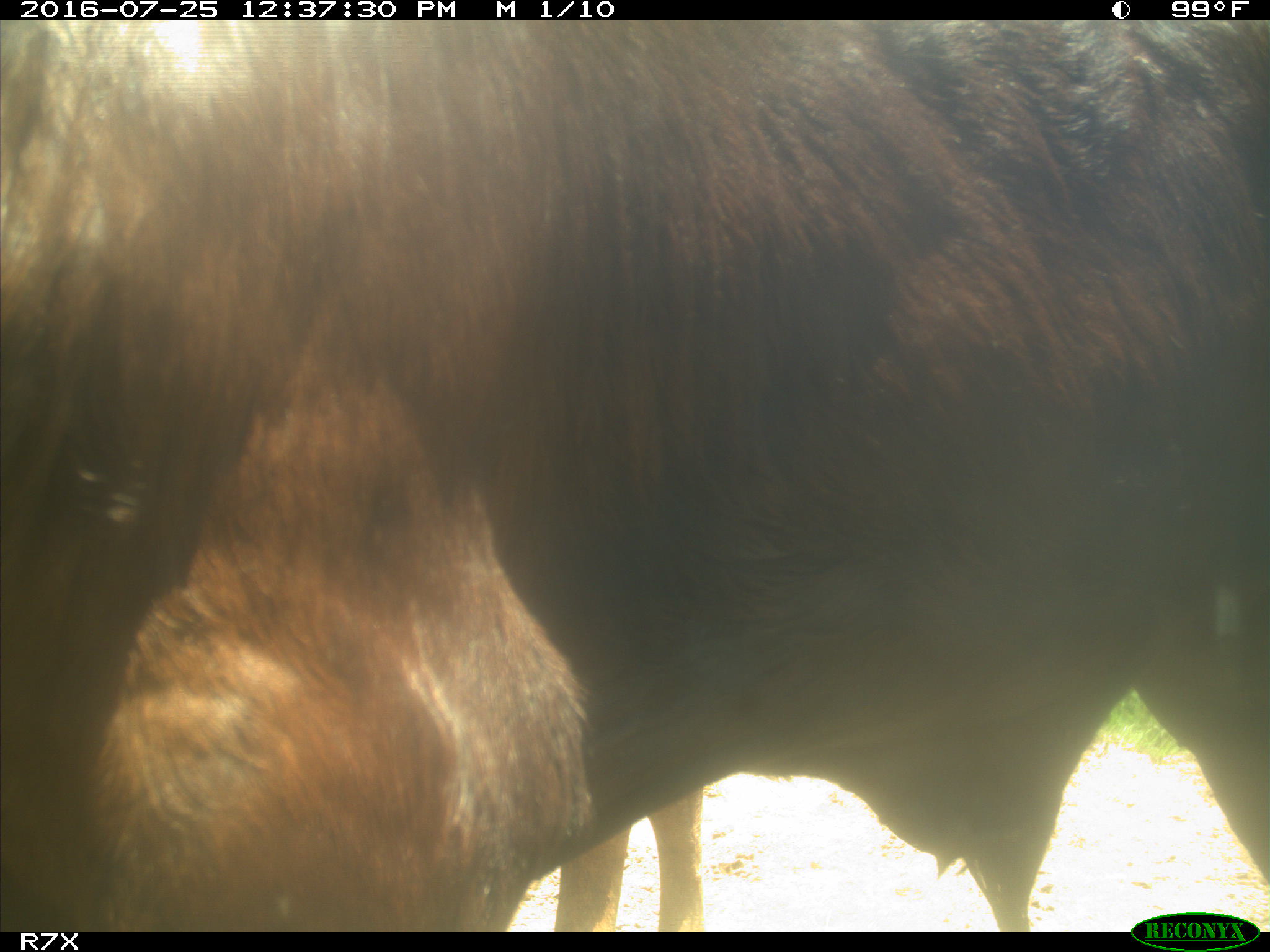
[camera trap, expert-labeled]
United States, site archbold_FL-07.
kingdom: Animalia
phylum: Chordata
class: Mammalia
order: Artiodactyla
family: Bovidae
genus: Bos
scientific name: Bos taurus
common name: domestic cow